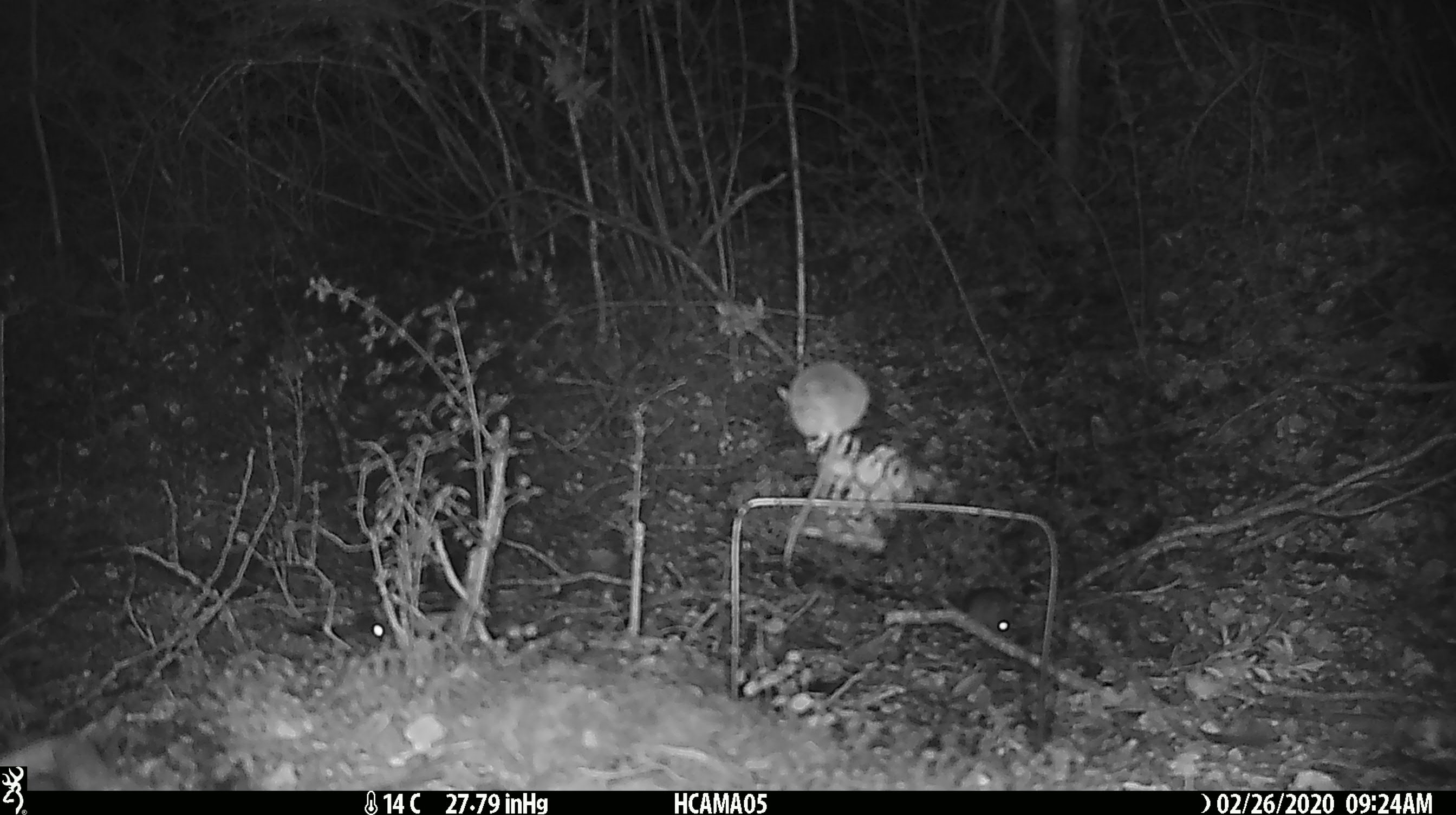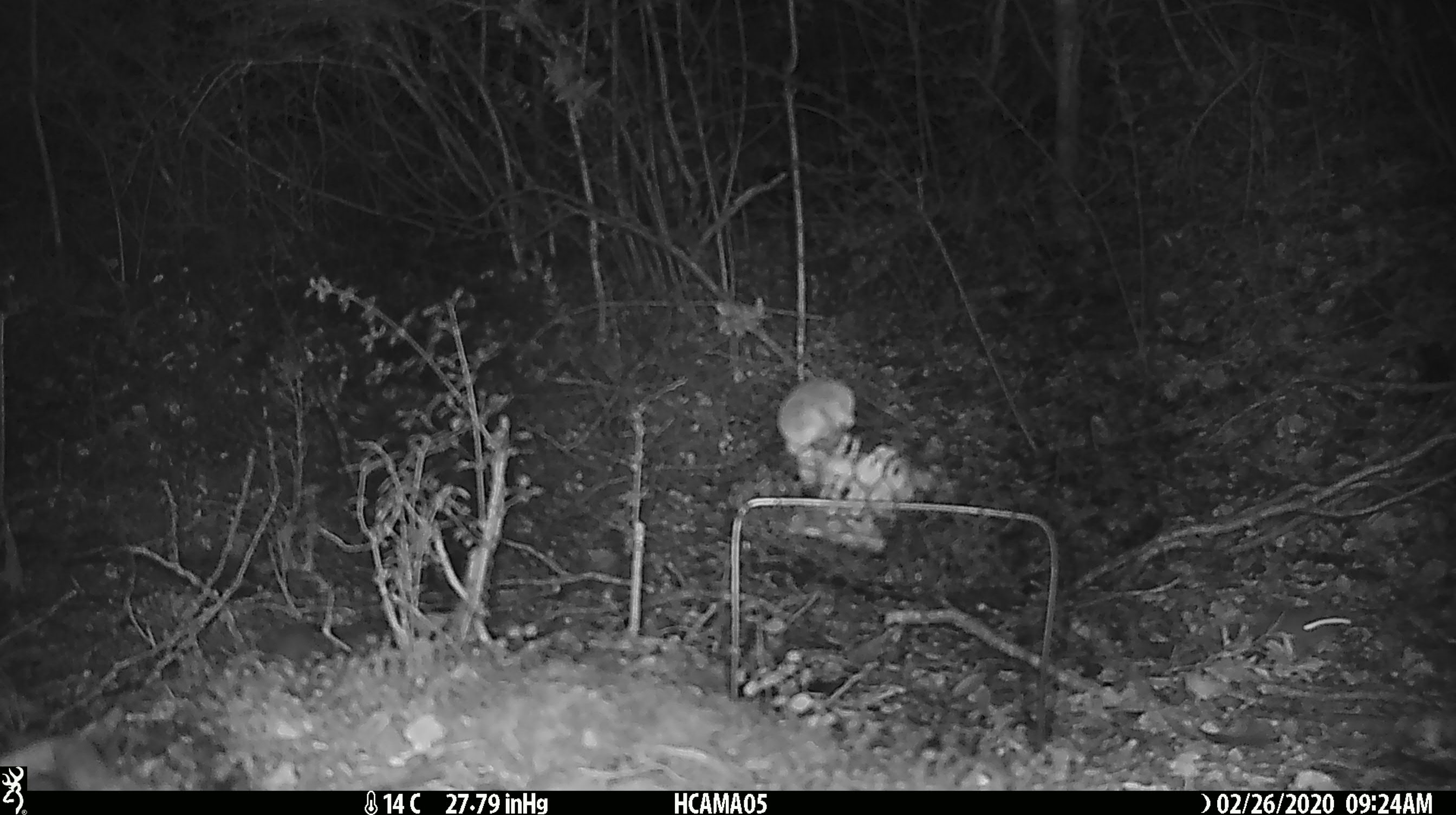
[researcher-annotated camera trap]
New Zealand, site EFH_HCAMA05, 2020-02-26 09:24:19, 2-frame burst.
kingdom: Animalia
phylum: Chordata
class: Mammalia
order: Rodentia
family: Muridae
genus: Mus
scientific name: Mus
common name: mouse